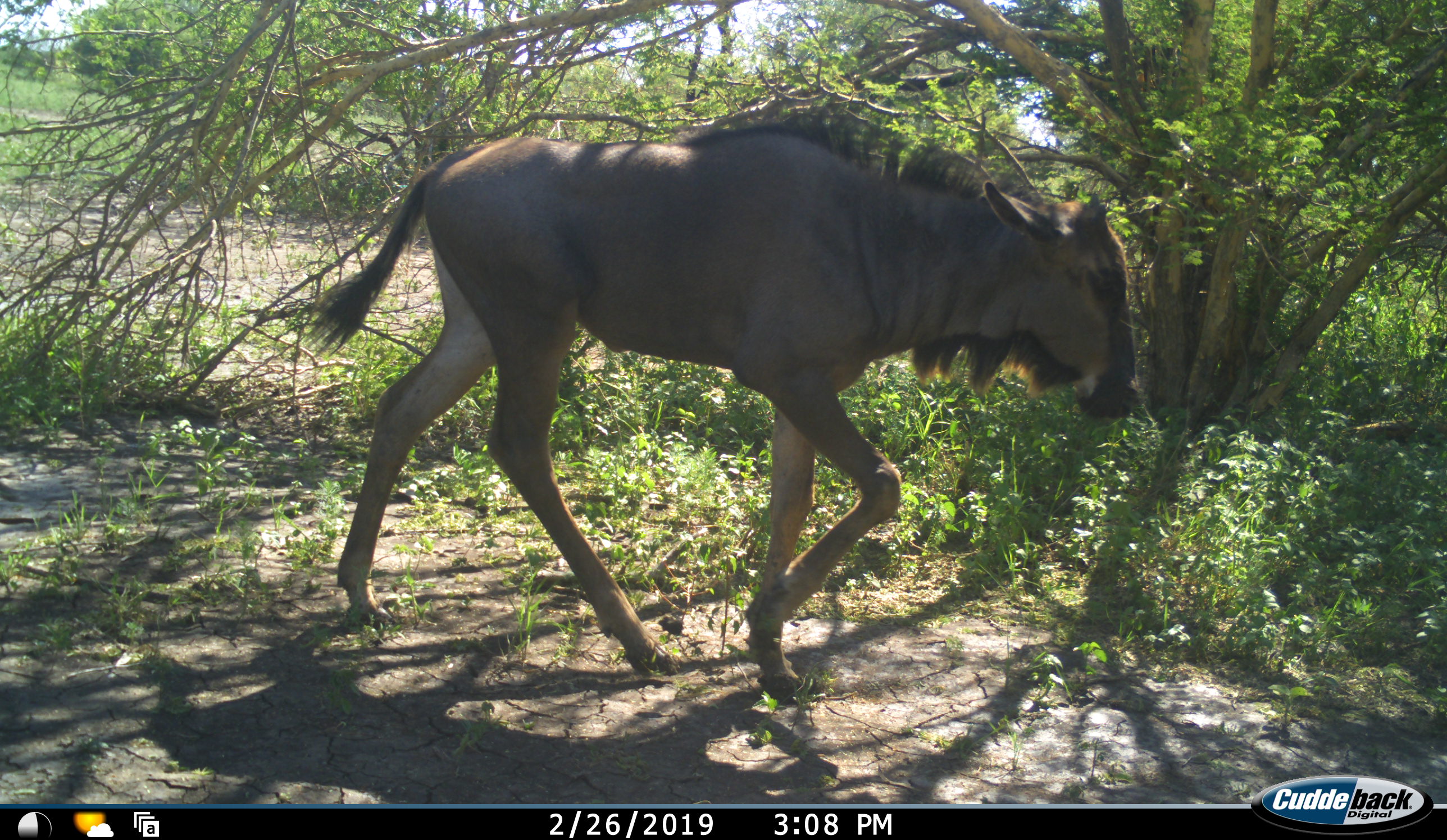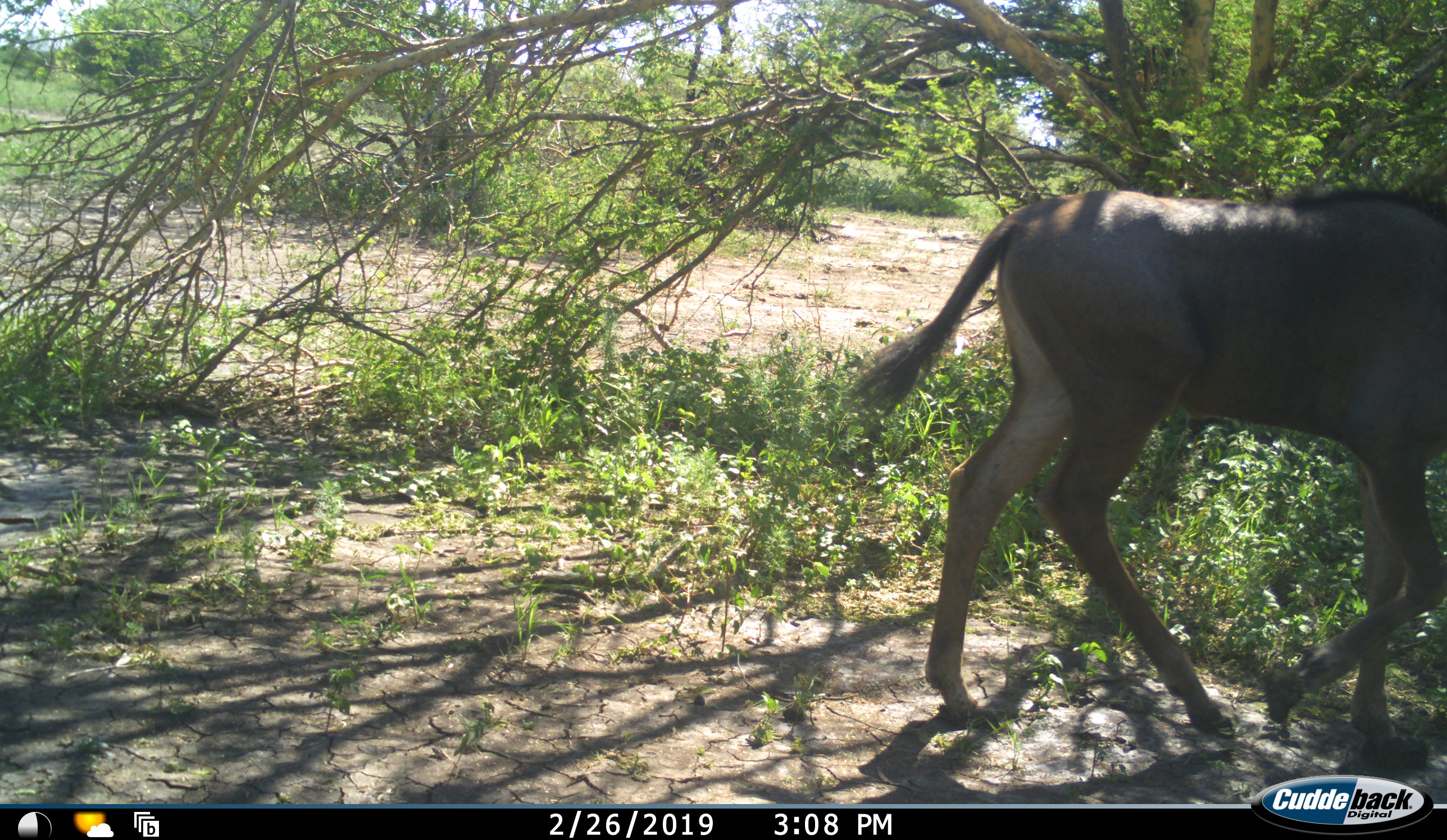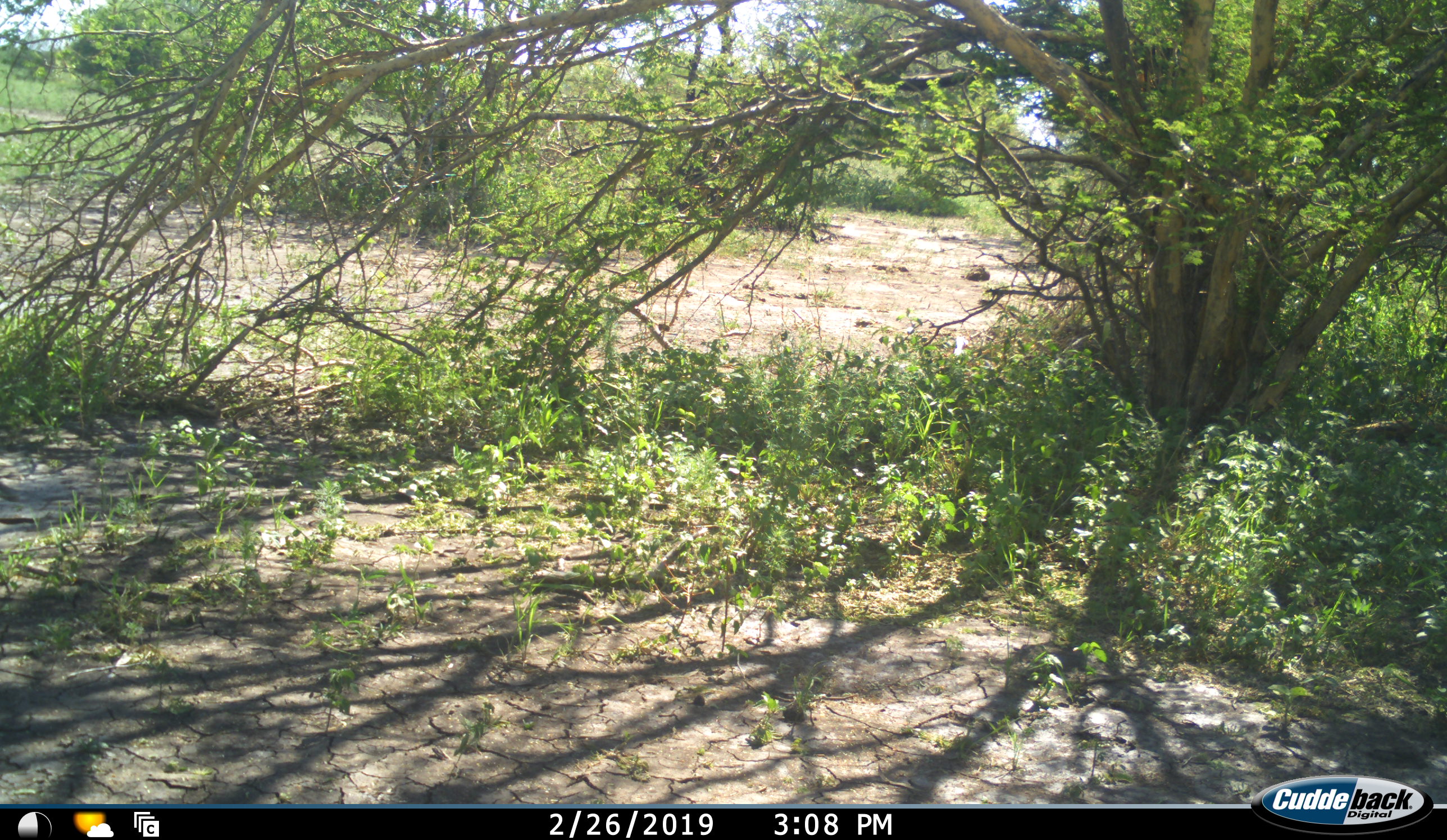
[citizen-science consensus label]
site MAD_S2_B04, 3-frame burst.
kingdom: Animalia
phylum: Chordata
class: Mammalia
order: Artiodactyla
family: Bovidae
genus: Connochaetes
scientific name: Connochaetes taurinus taurinus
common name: blue wildebeest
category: wildebeestblue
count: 1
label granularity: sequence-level